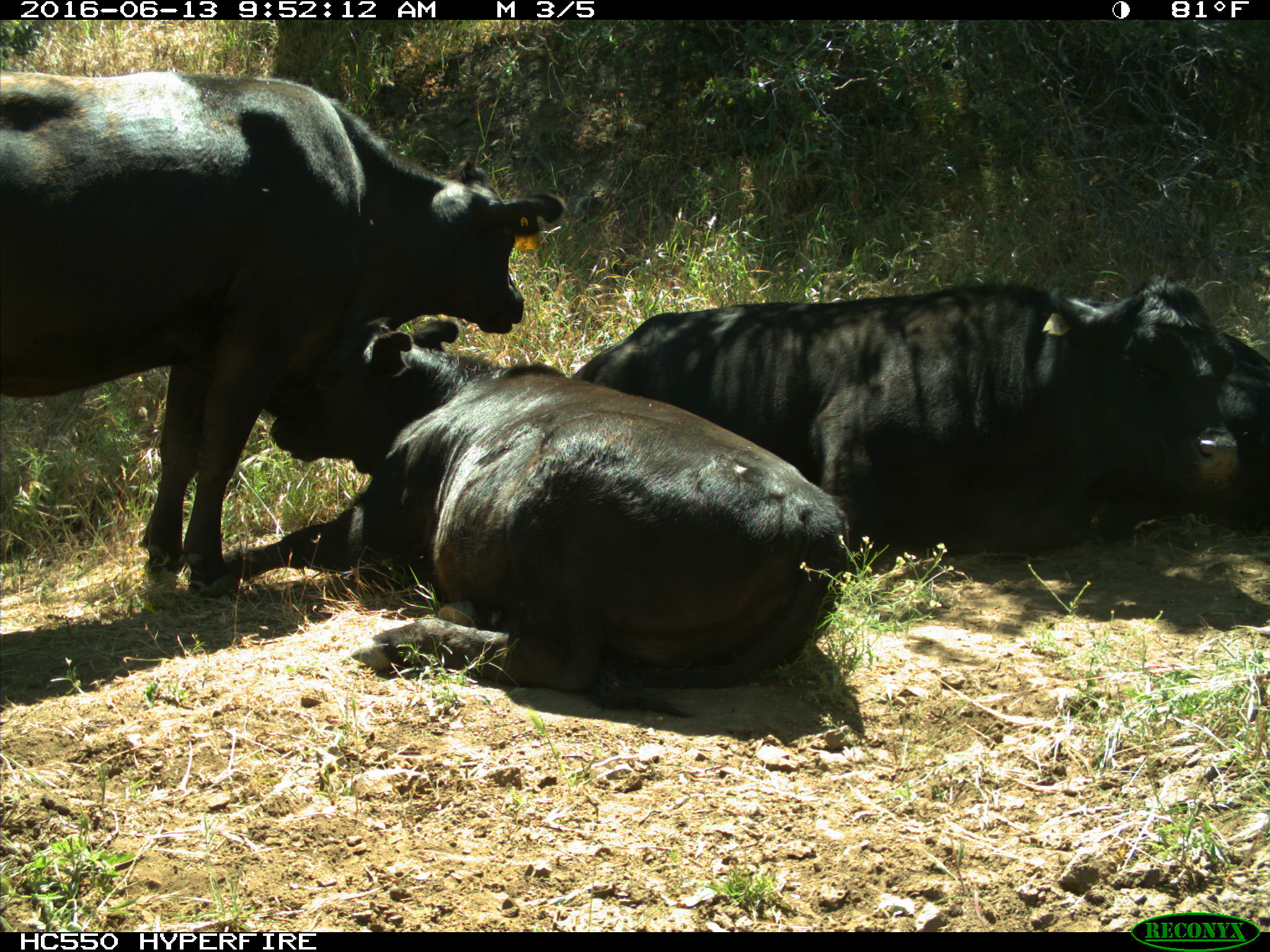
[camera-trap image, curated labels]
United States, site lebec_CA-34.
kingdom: Animalia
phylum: Chordata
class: Mammalia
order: Artiodactyla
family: Bovidae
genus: Bos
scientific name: Bos taurus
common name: domestic cow